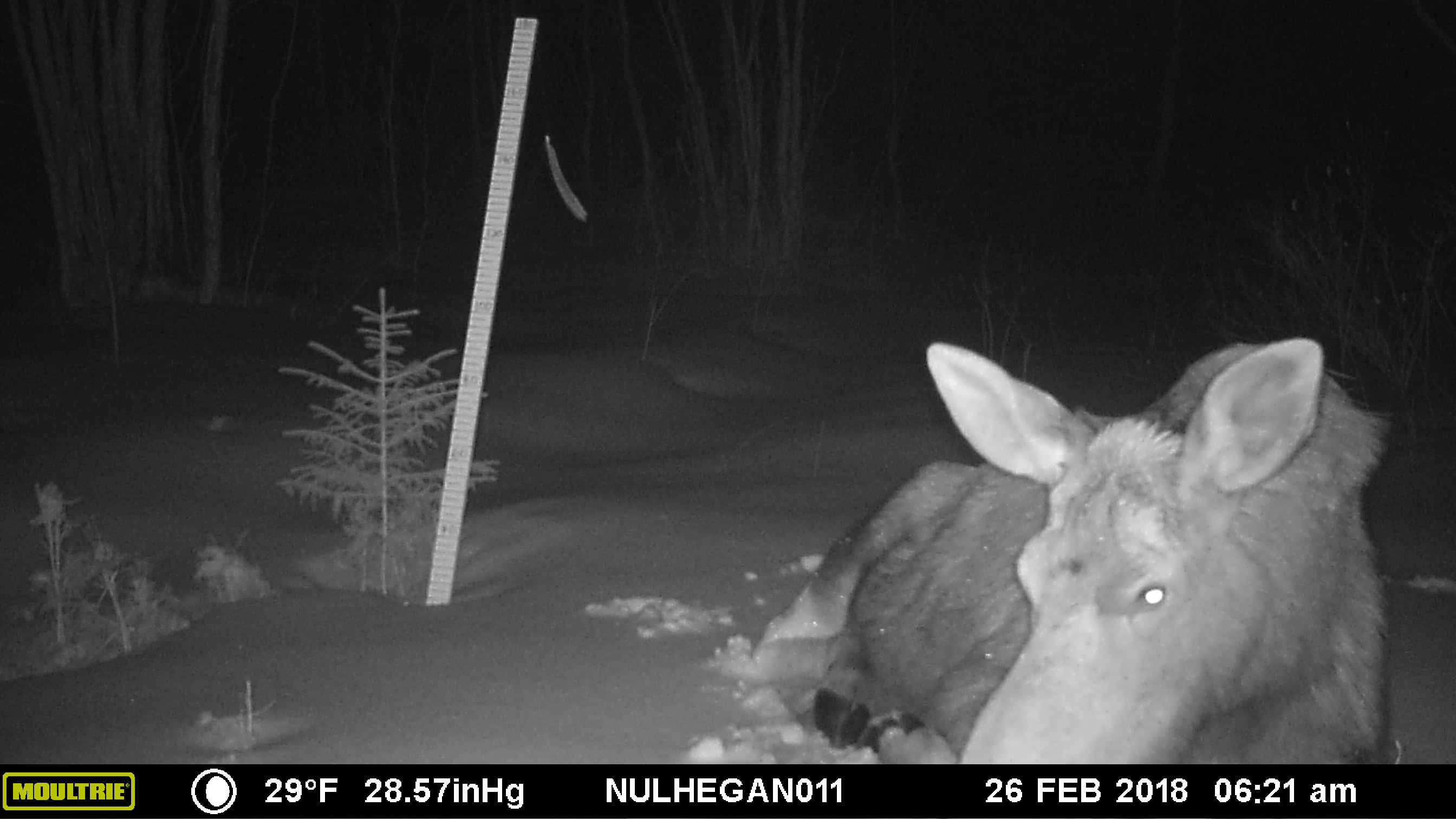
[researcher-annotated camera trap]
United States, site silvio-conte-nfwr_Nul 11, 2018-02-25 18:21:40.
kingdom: Animalia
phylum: Chordata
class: Mammalia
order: Artiodactyla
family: Cervidae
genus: Alces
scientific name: Alces alces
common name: moose